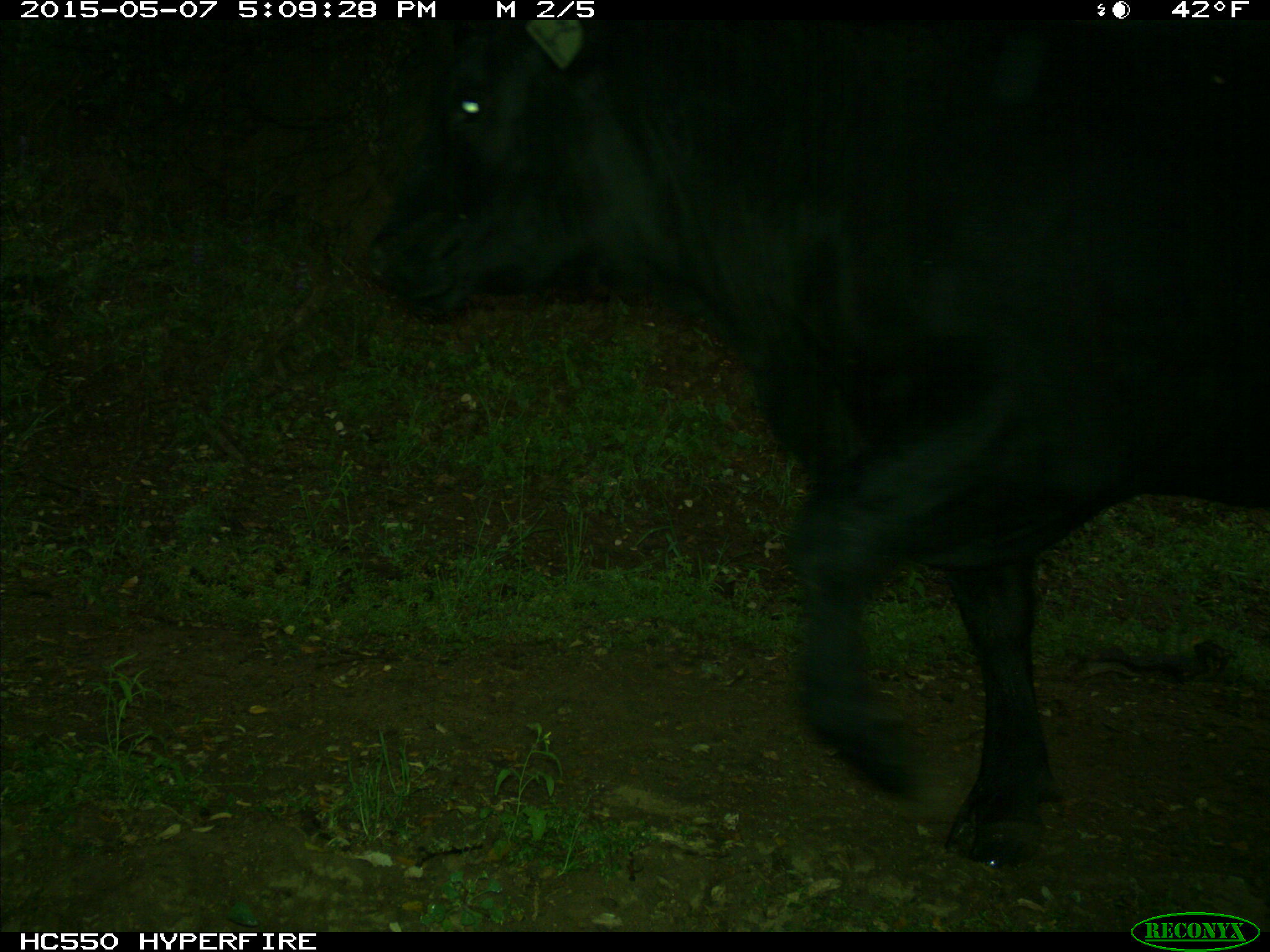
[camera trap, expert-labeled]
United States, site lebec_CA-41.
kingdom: Animalia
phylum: Chordata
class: Mammalia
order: Artiodactyla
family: Bovidae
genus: Bos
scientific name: Bos taurus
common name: domestic cow